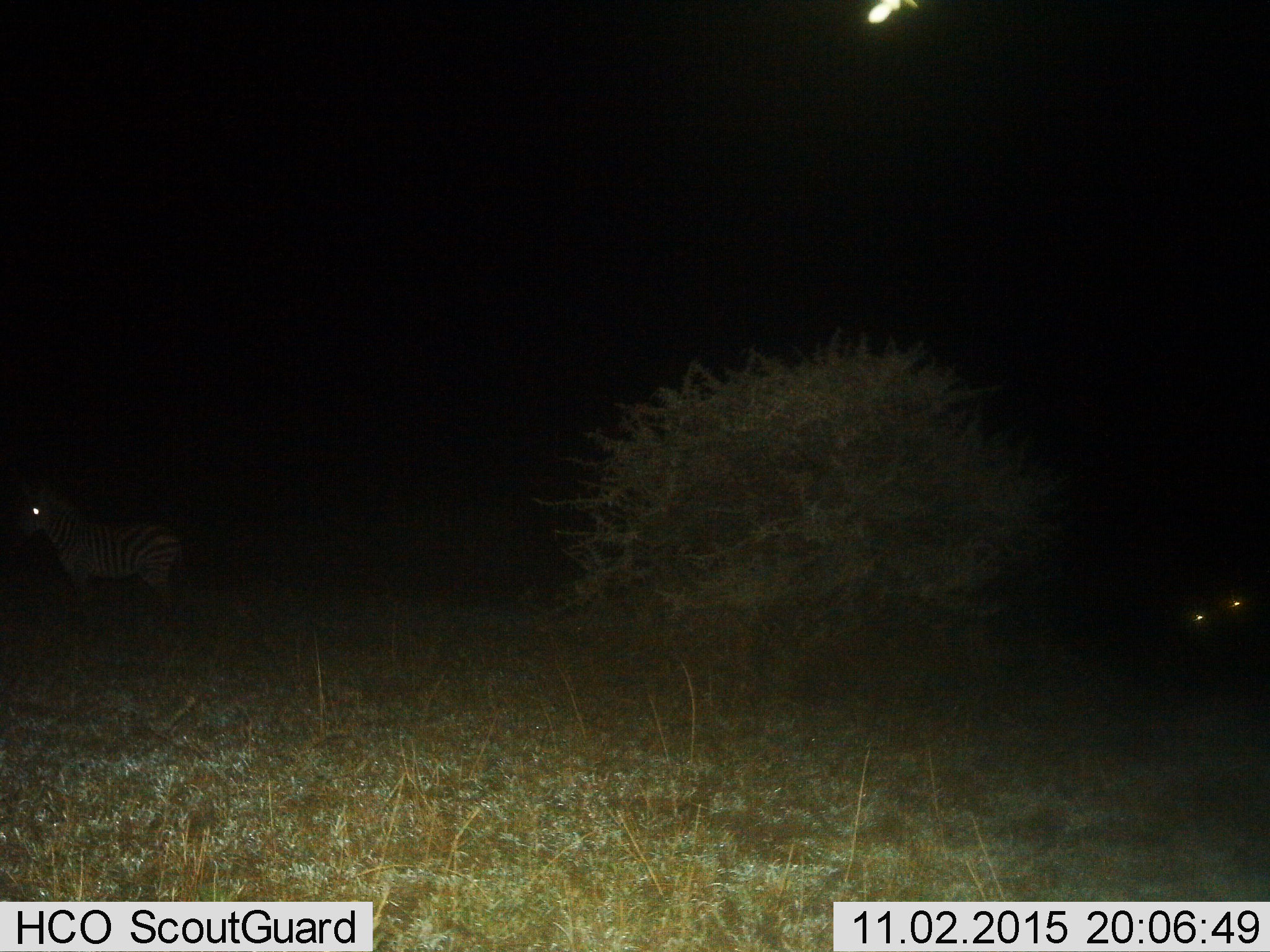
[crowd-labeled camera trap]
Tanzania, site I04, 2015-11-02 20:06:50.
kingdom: Animalia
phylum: Chordata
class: Mammalia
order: Perissodactyla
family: Equidae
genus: Equus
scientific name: Equus quagga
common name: plains zebra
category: zebra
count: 1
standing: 88%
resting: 0%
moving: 0%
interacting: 0%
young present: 0%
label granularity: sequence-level